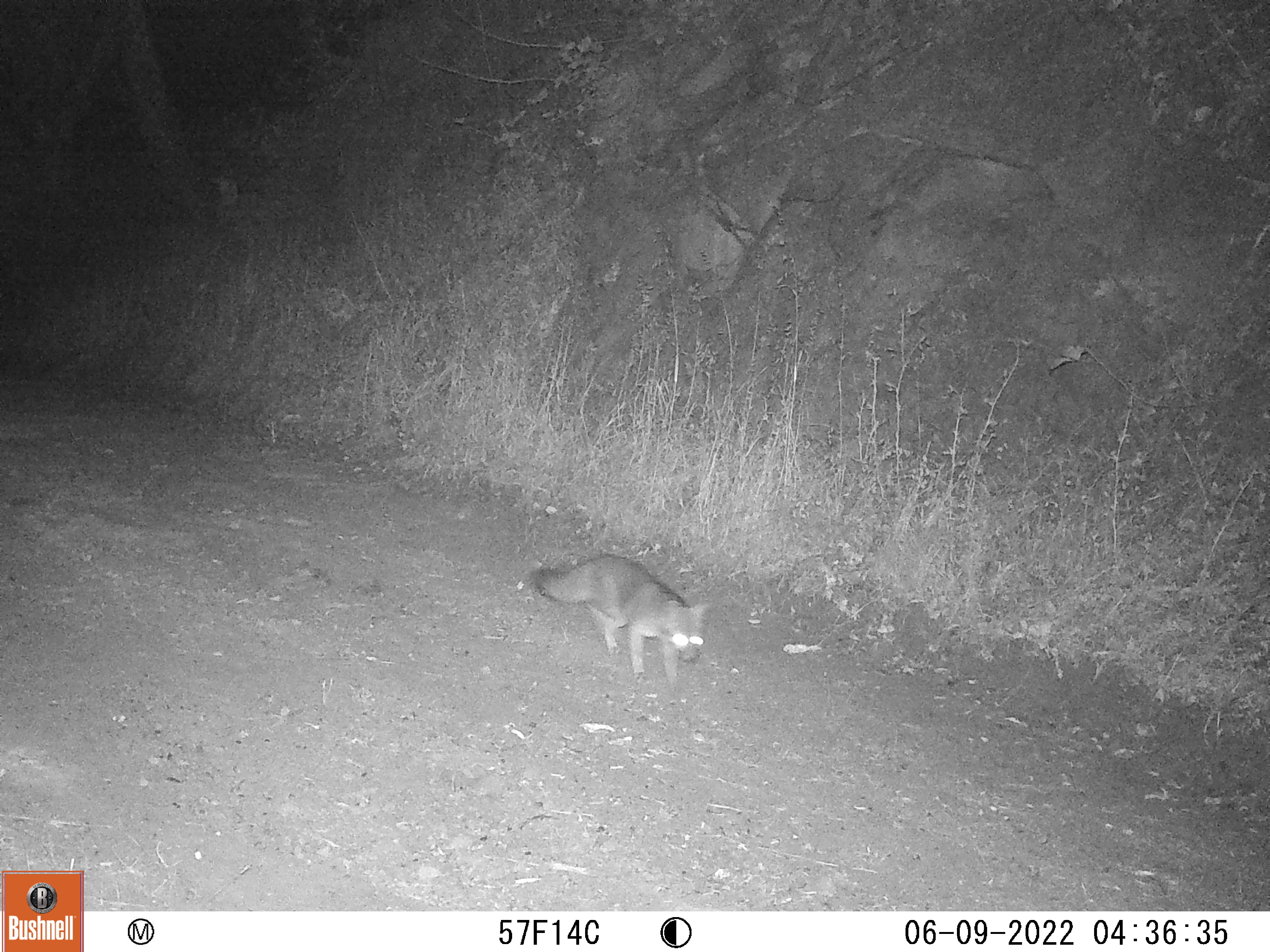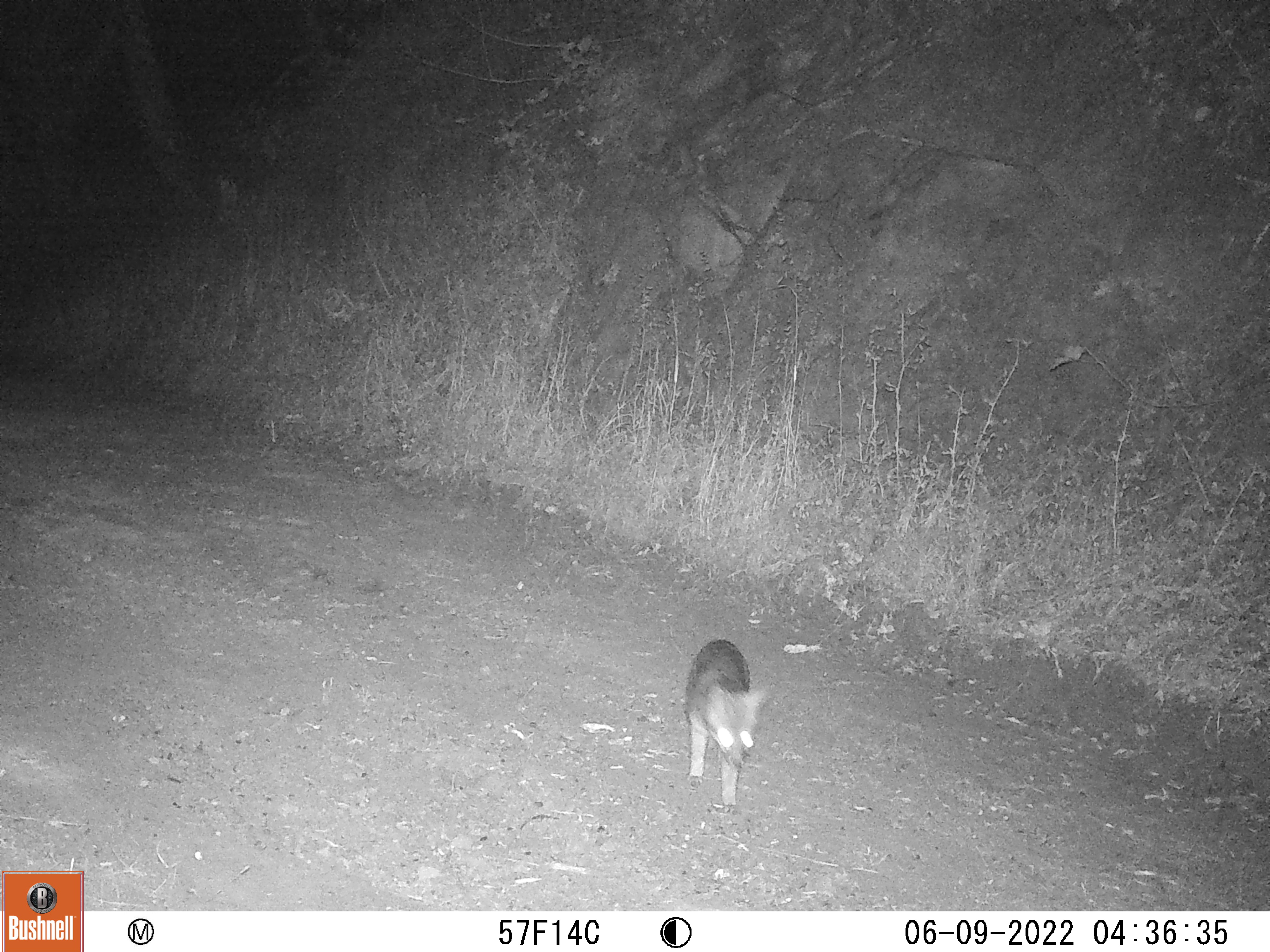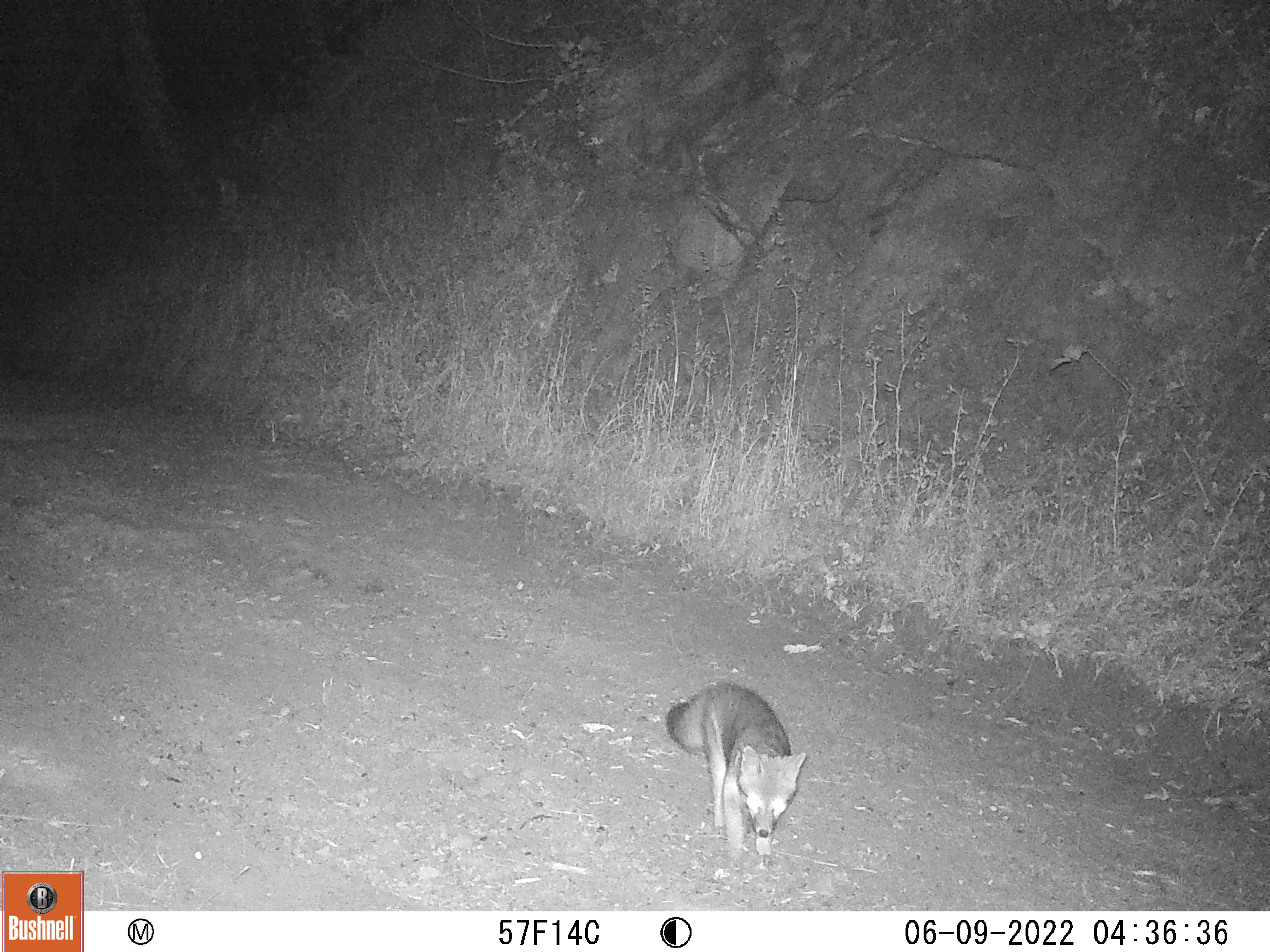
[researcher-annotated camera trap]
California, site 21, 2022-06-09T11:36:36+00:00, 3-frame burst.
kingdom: Animalia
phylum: Chordata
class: Mammalia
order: Carnivora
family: Canidae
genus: Urocyon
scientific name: Urocyon cinereoargenteus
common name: gray fox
Gray fox (Urocyon cinereoargenteus).